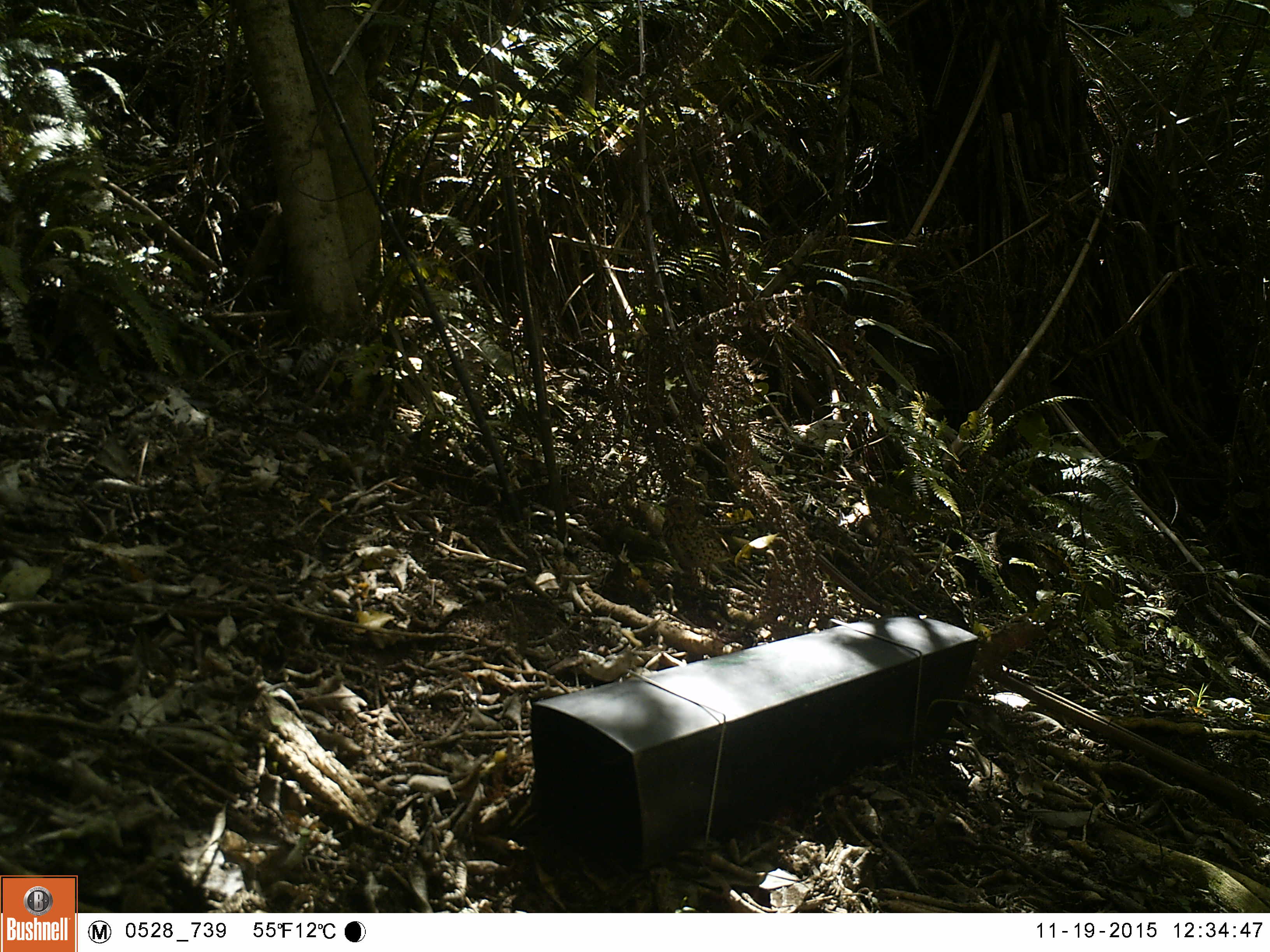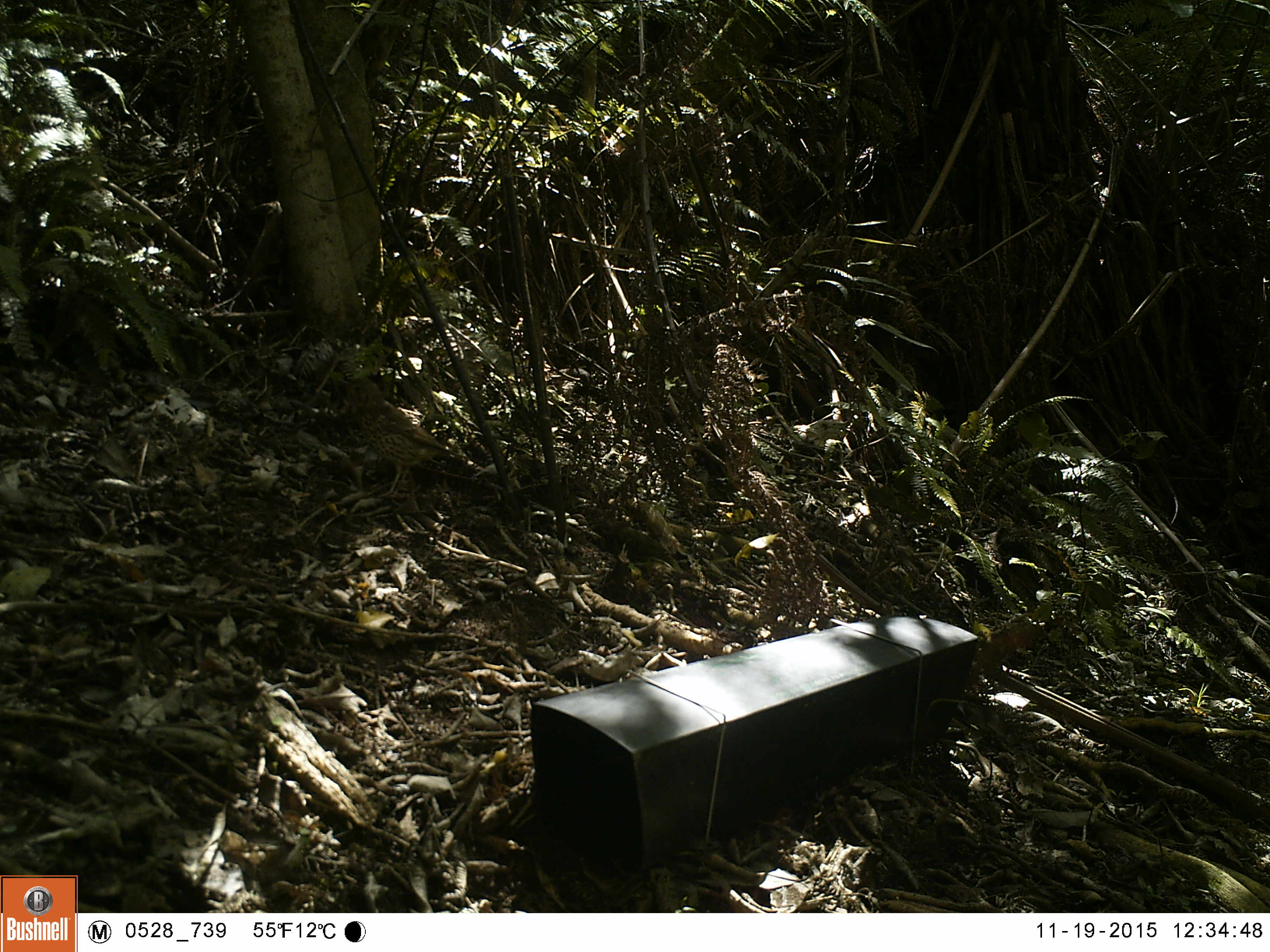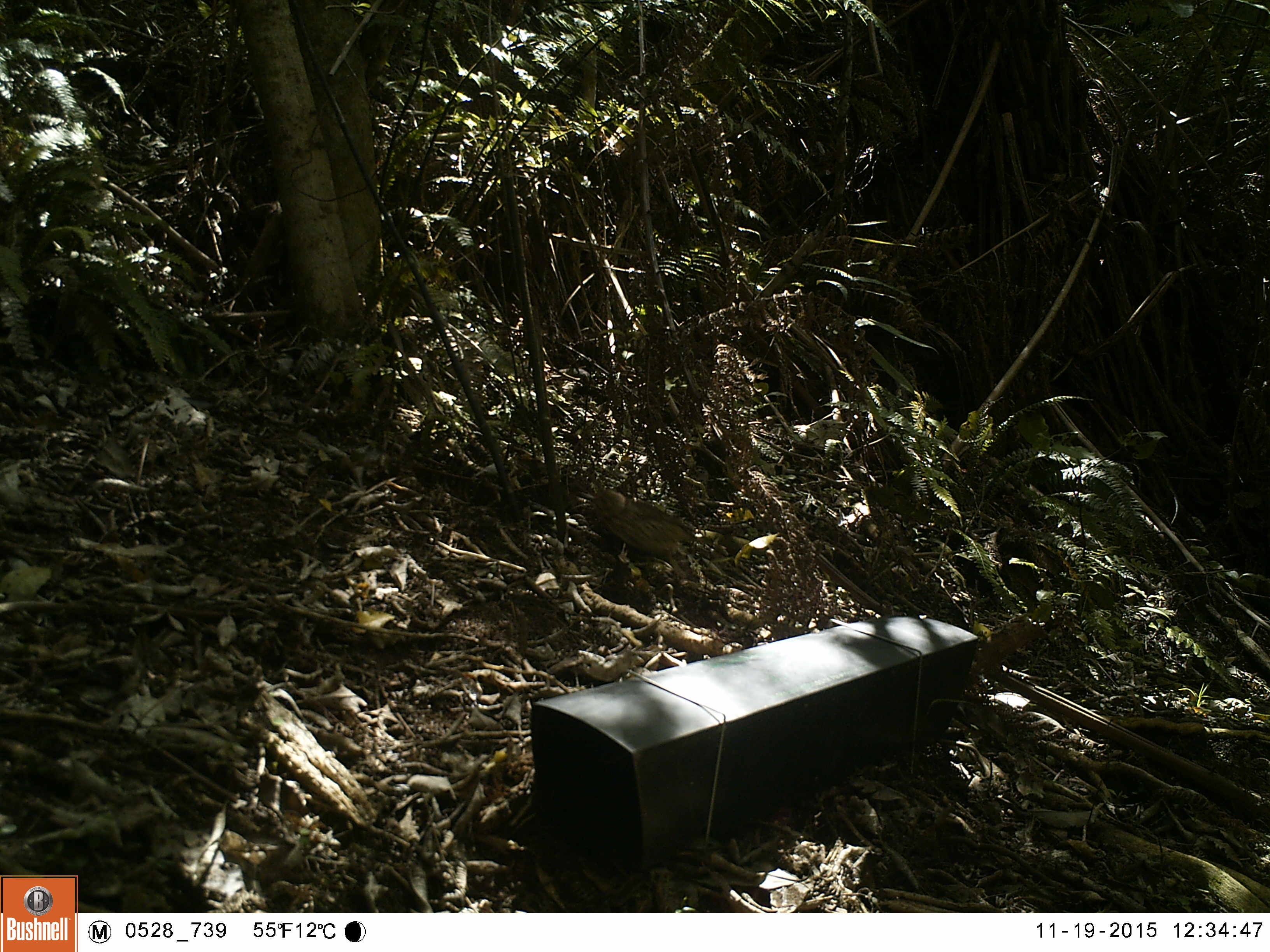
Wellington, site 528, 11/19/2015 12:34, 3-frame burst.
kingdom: Animalia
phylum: Chordata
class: Aves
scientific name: Aves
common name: bird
Bird (Aves).